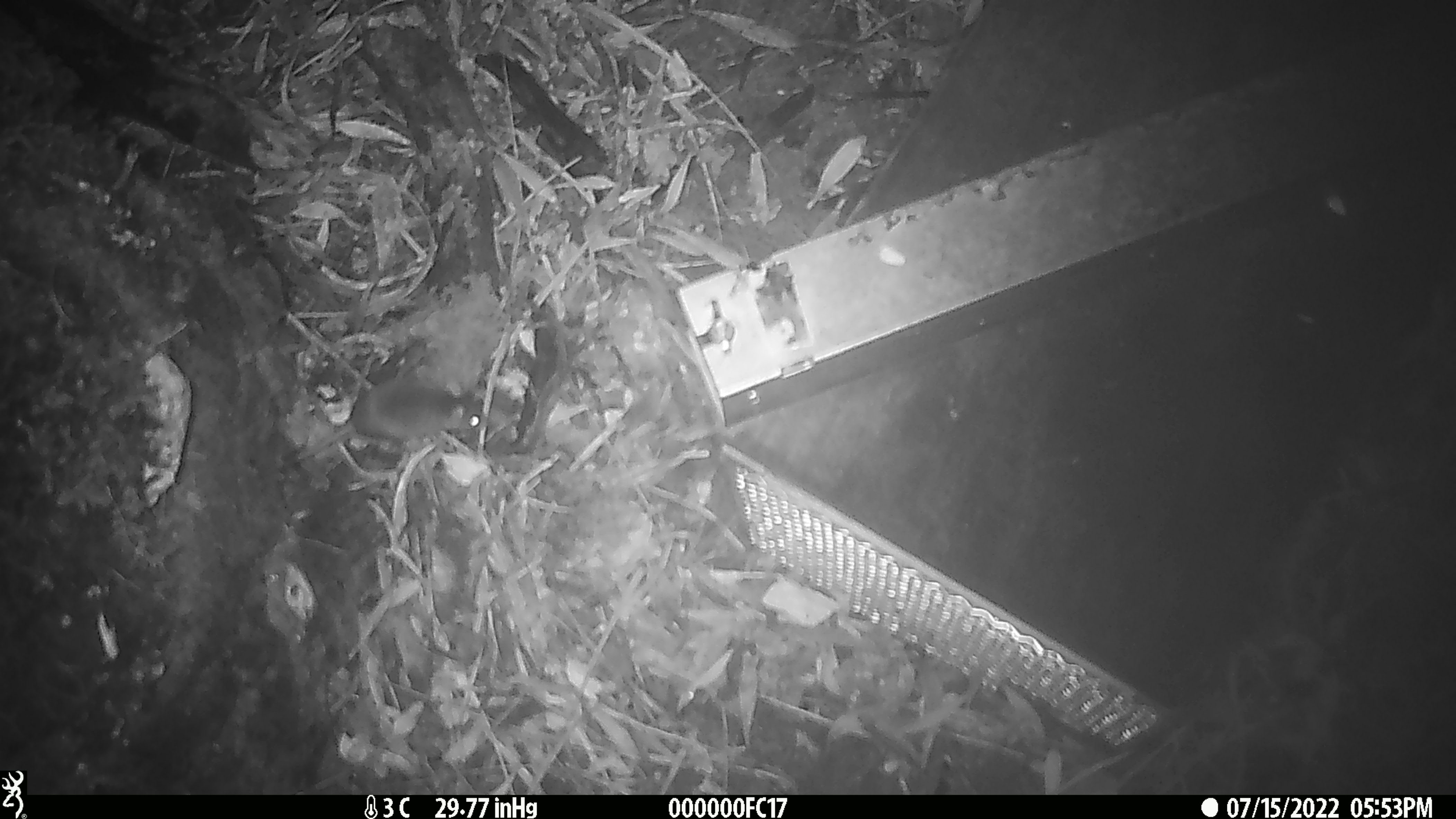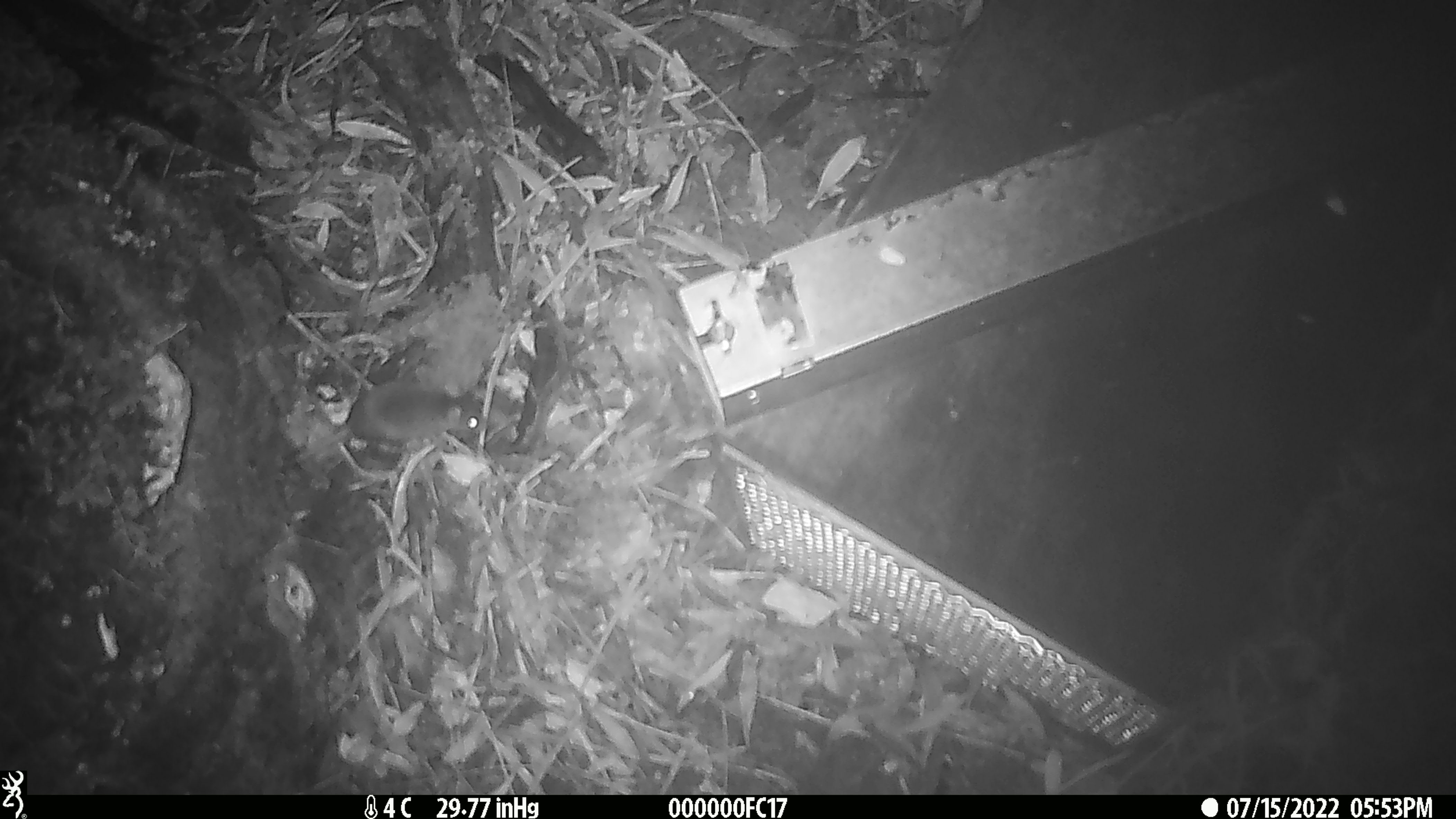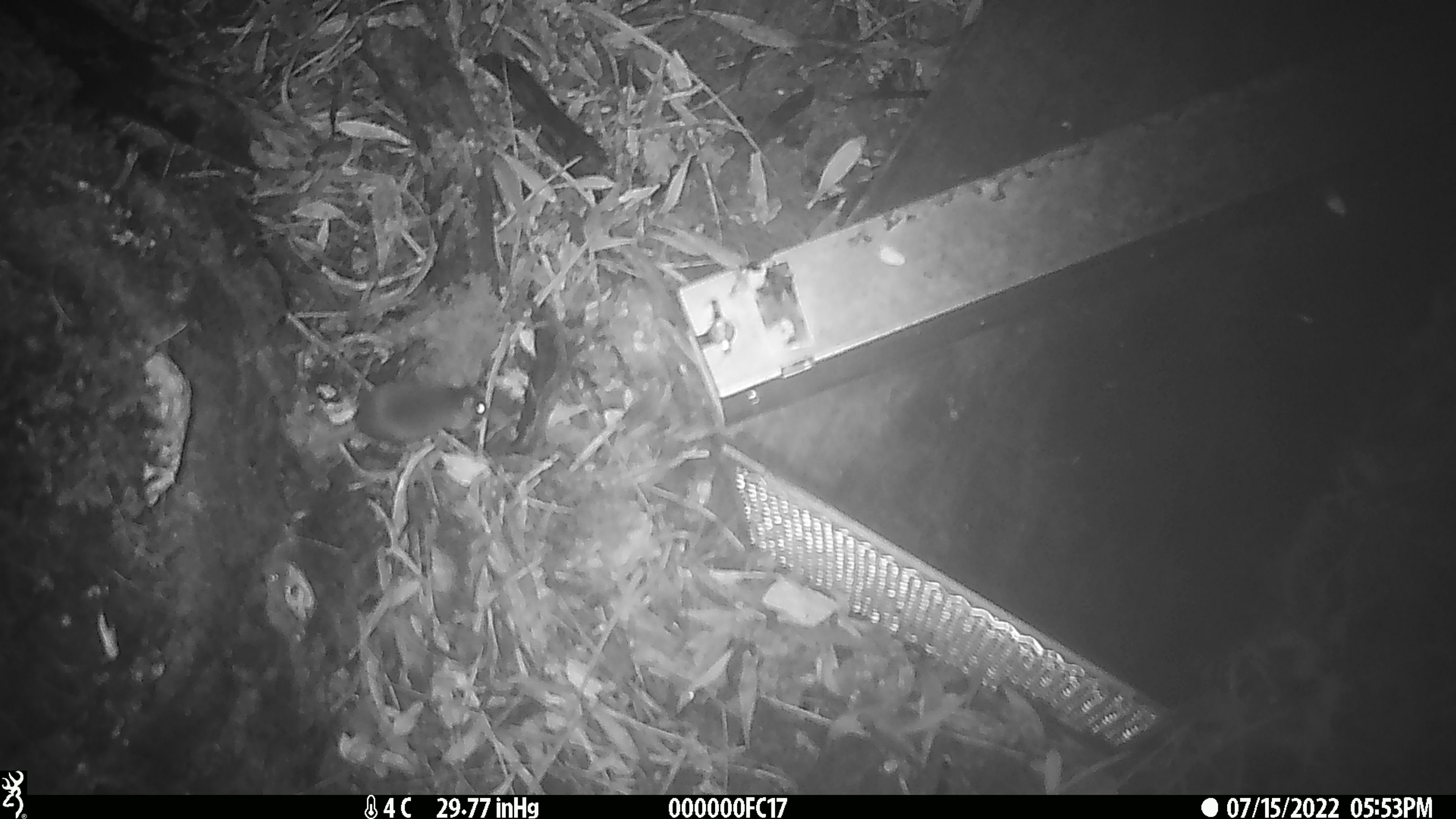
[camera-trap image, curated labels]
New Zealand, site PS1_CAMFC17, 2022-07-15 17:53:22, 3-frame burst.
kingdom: Animalia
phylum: Chordata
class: Mammalia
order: Rodentia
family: Muridae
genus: Mus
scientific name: Mus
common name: mouse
Mouse (Mus).